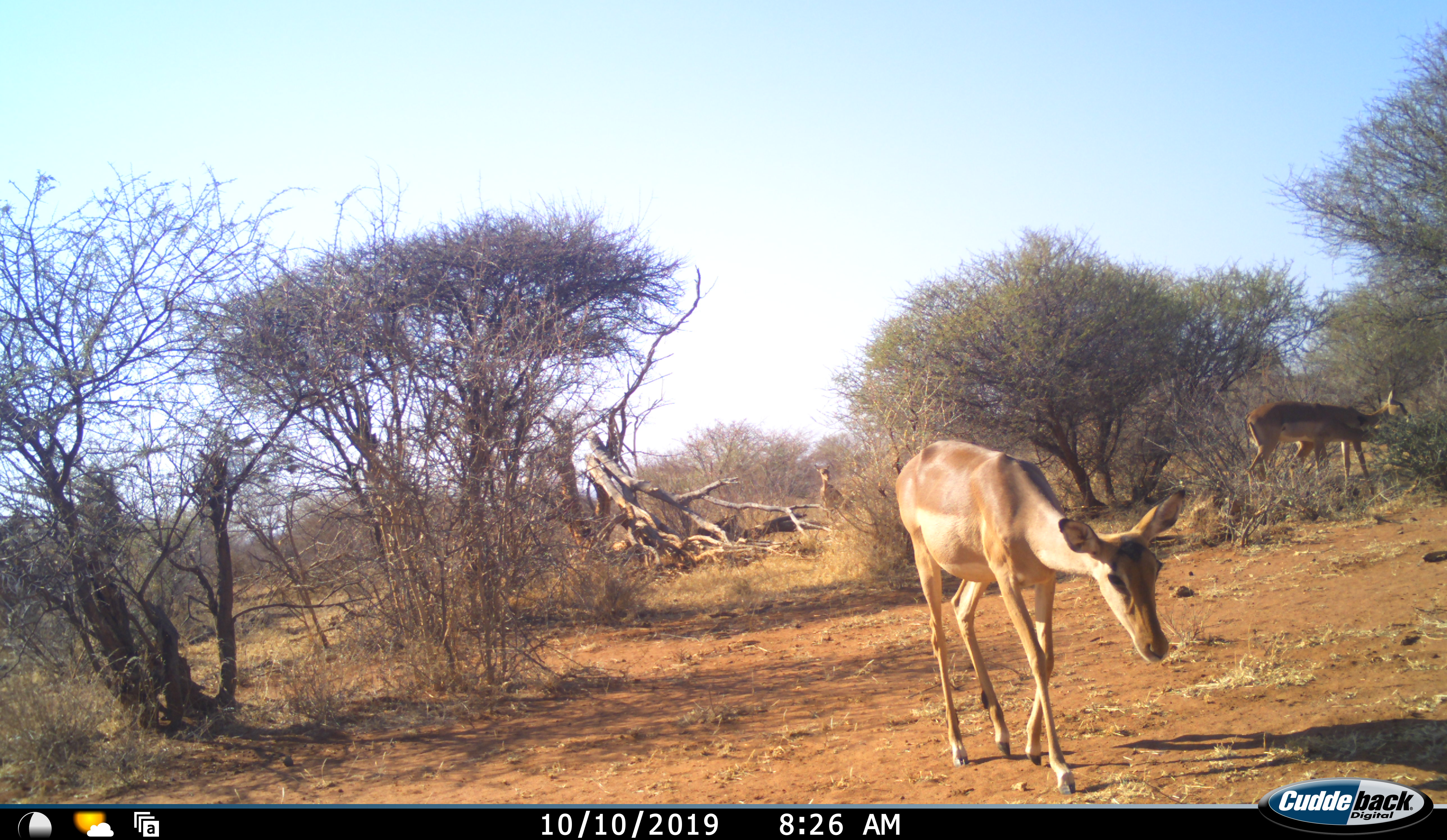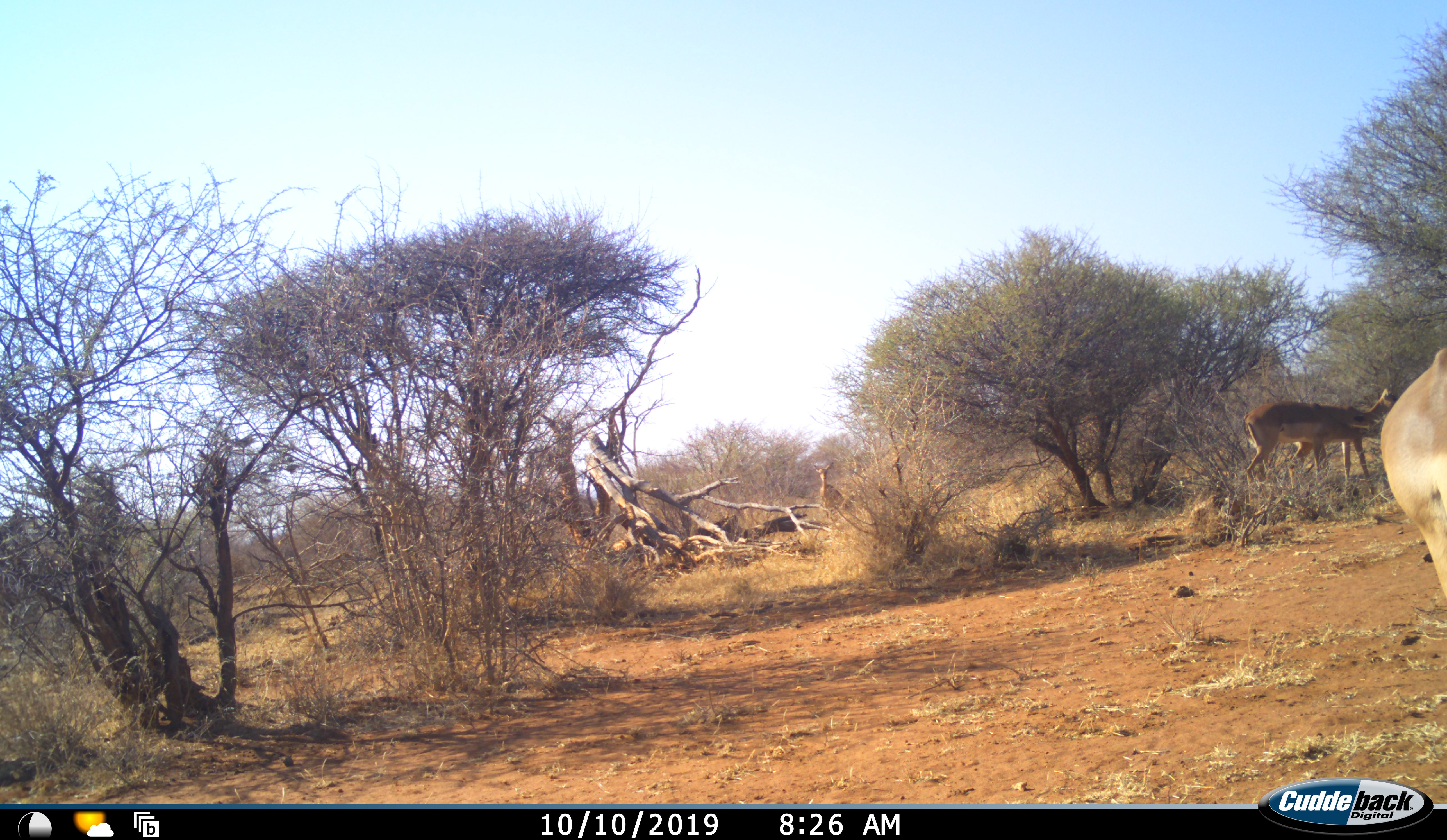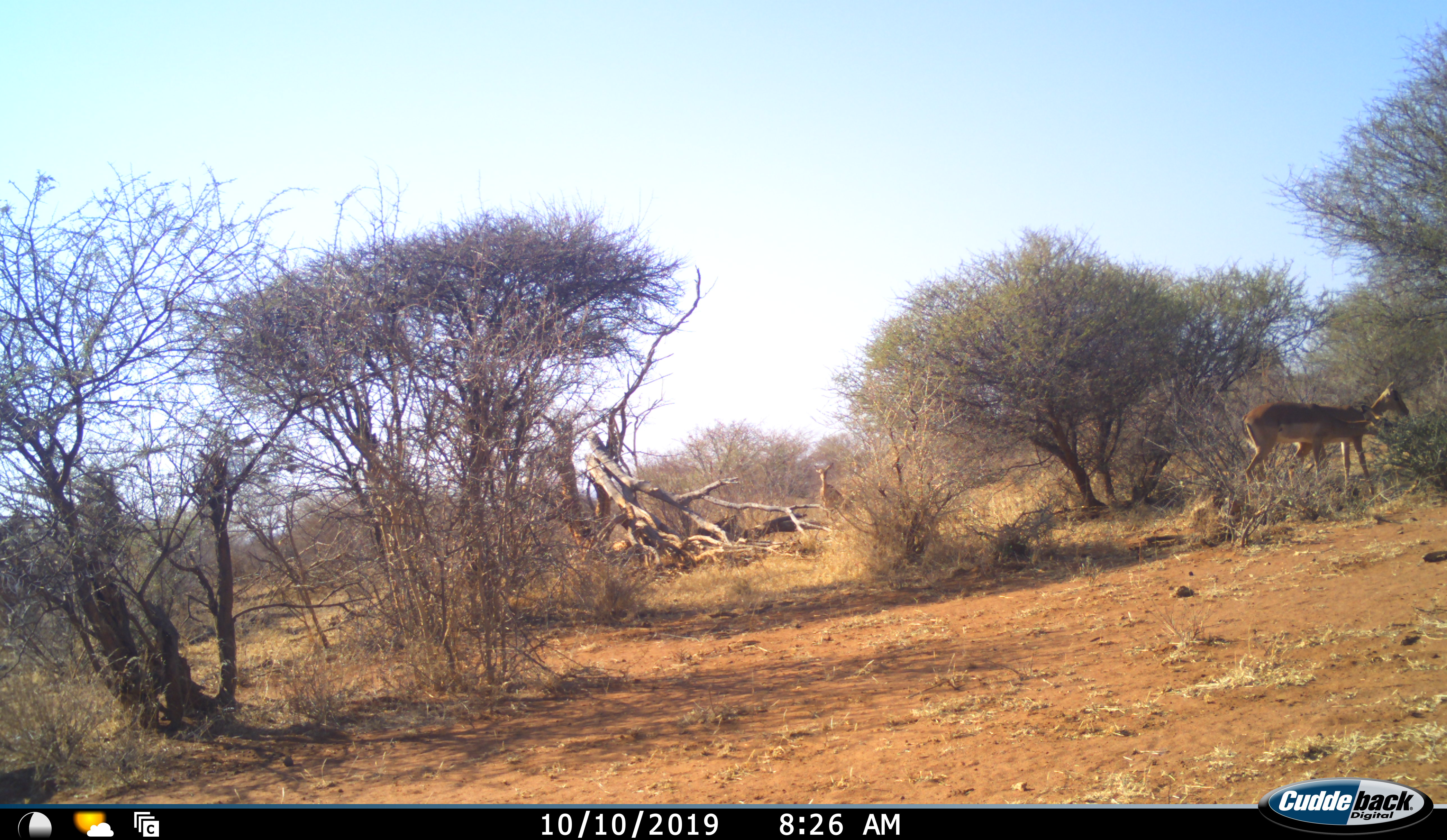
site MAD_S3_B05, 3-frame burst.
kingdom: Animalia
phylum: Chordata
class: Mammalia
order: Artiodactyla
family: Bovidae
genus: Aepyceros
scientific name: Aepyceros melampus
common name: impala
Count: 2.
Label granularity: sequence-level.